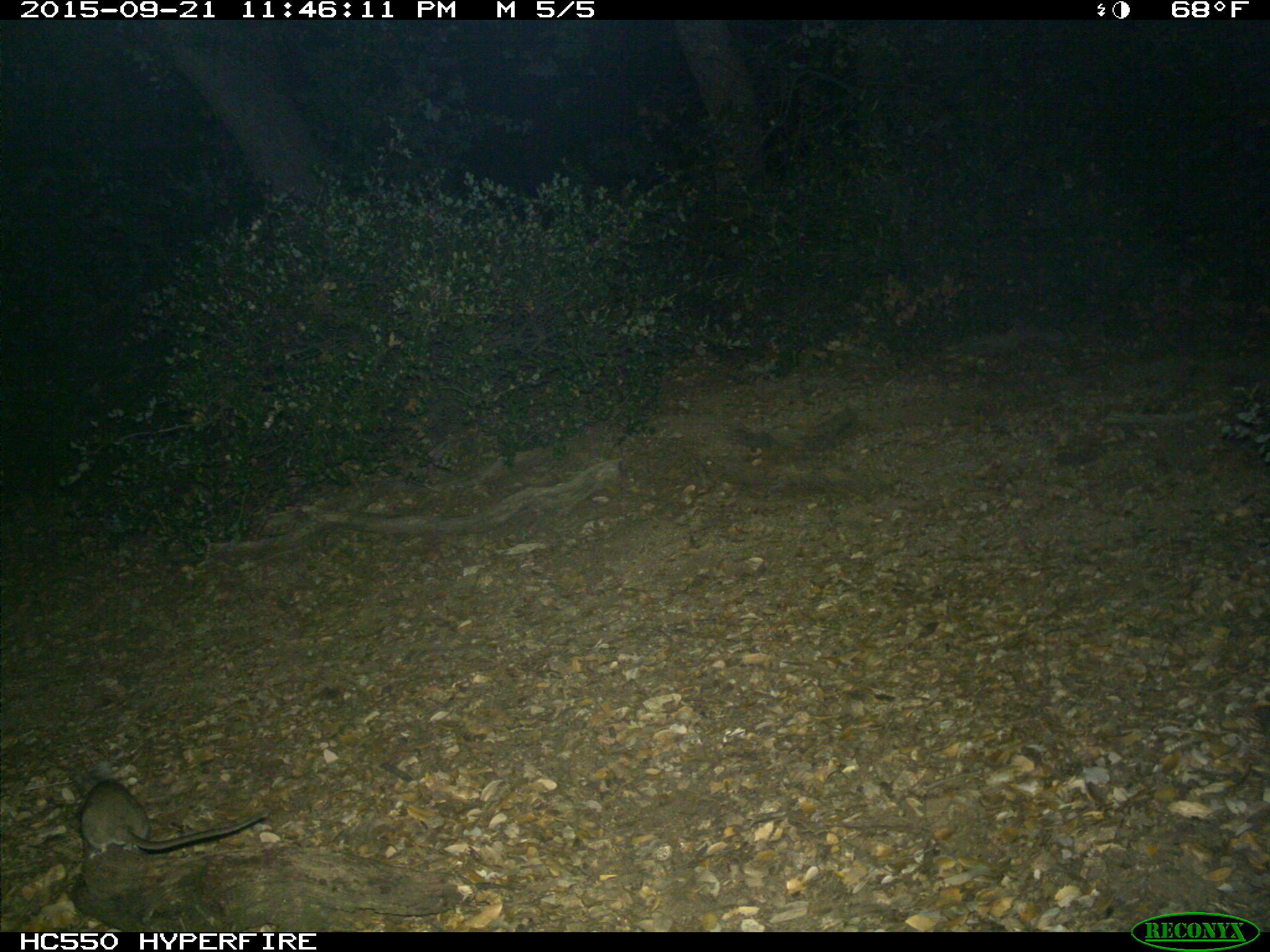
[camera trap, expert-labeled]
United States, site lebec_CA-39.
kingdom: Animalia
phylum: Chordata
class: Mammalia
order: Rodentia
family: Cricetidae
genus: Neotoma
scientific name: Neotoma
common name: pack rat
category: unidentified pack rat